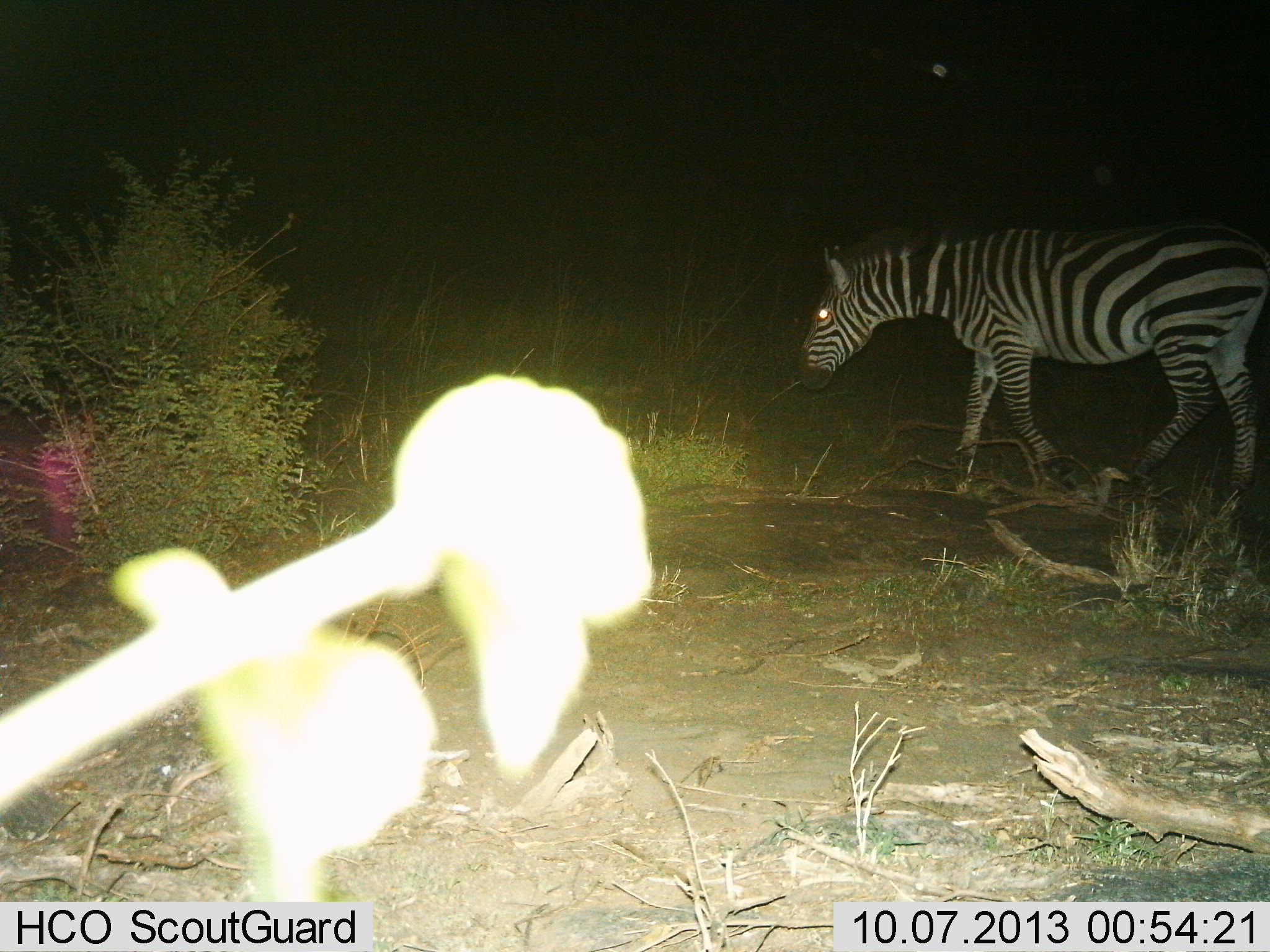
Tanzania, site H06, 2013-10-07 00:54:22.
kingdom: Animalia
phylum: Chordata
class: Mammalia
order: Perissodactyla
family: Equidae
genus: Equus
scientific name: Equus quagga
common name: plains zebra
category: zebra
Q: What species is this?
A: Zebra (plains zebra) (Equus quagga).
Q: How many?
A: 1.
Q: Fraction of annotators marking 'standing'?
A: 12%.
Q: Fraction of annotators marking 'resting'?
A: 0%.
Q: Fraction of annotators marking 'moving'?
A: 82%.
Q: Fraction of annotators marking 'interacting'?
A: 0%.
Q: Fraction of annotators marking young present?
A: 0%.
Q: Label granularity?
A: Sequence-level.